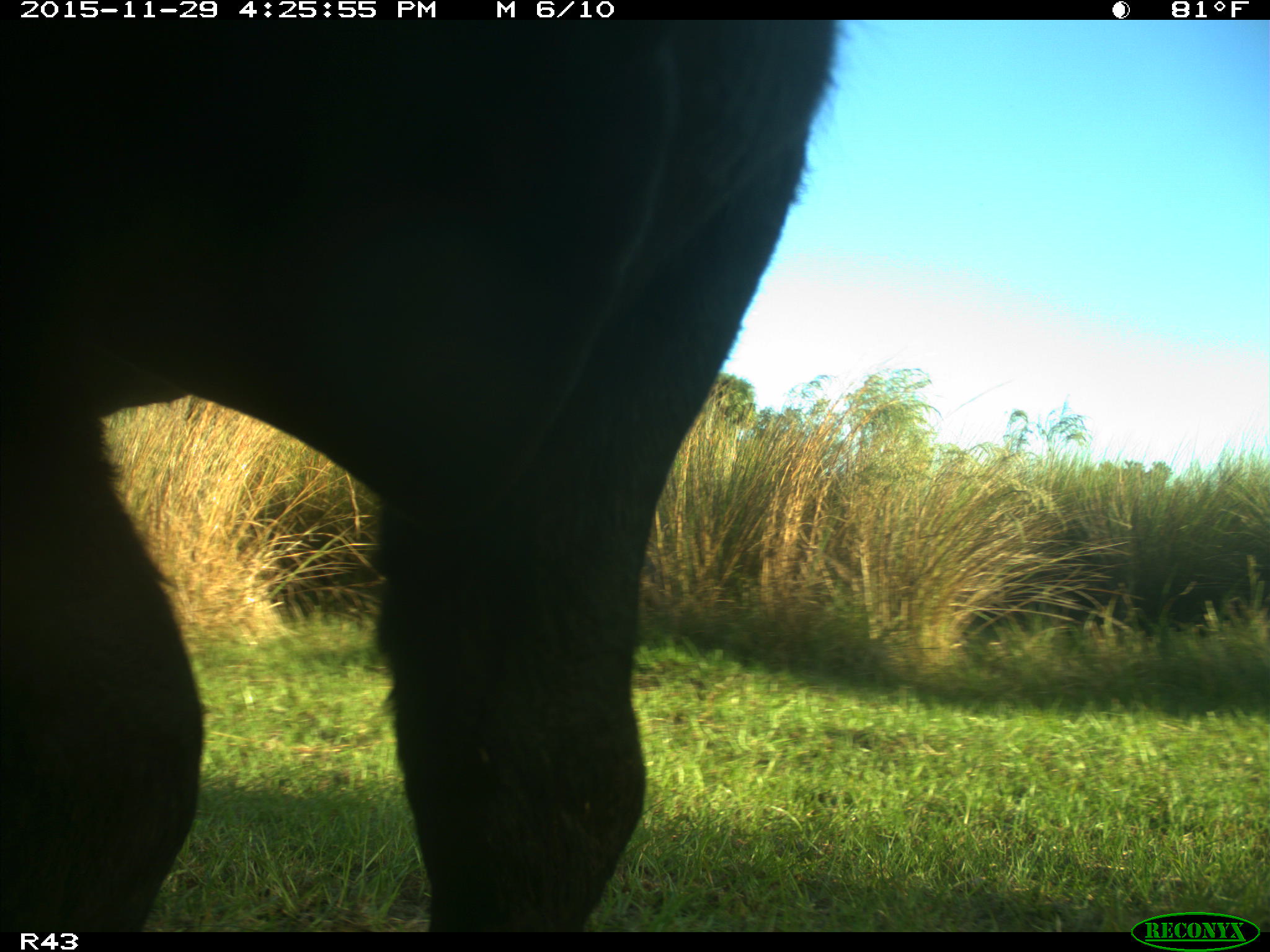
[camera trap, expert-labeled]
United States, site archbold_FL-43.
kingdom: Animalia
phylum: Chordata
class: Mammalia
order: Artiodactyla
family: Bovidae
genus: Bos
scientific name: Bos taurus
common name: domestic cow